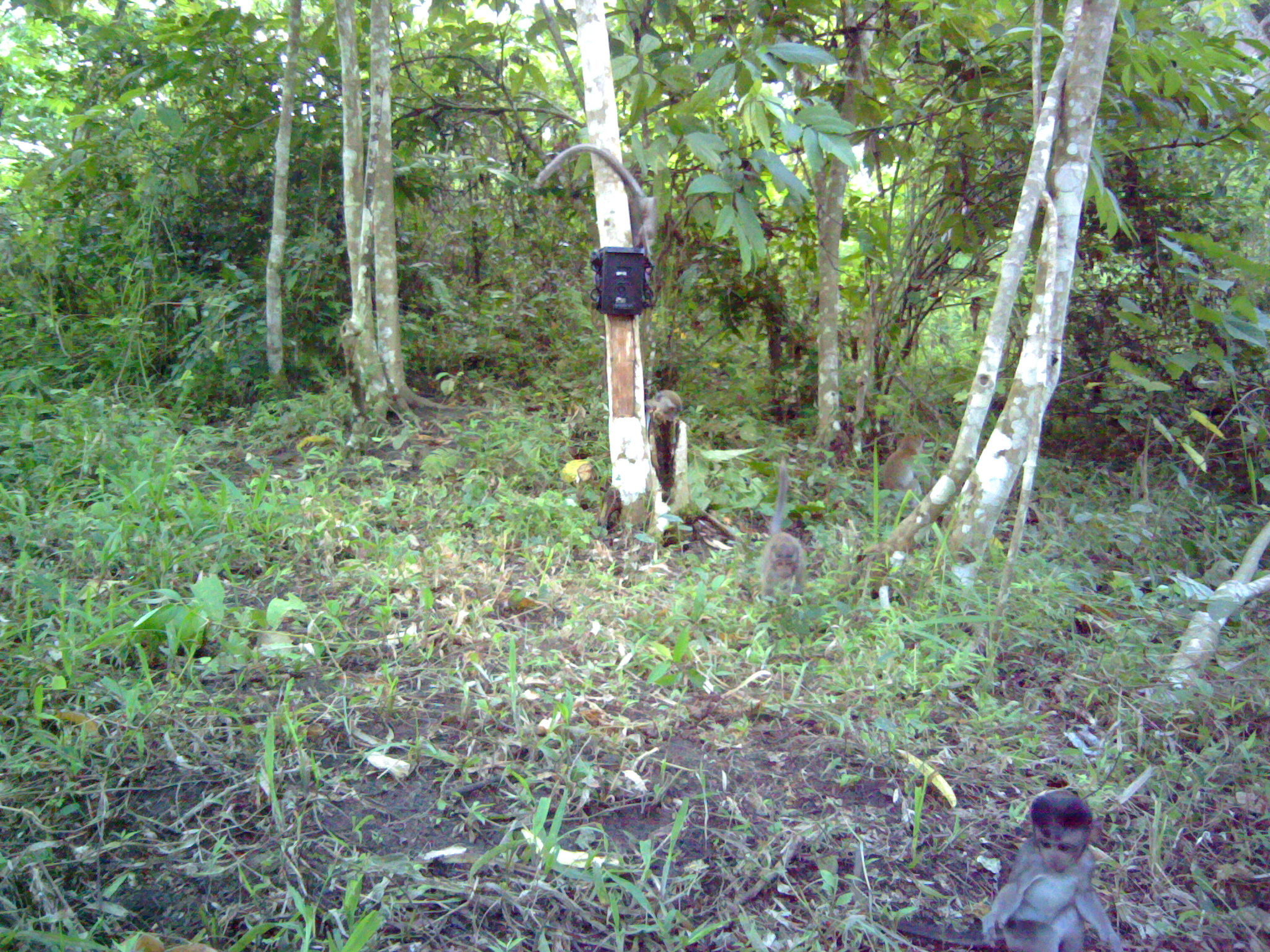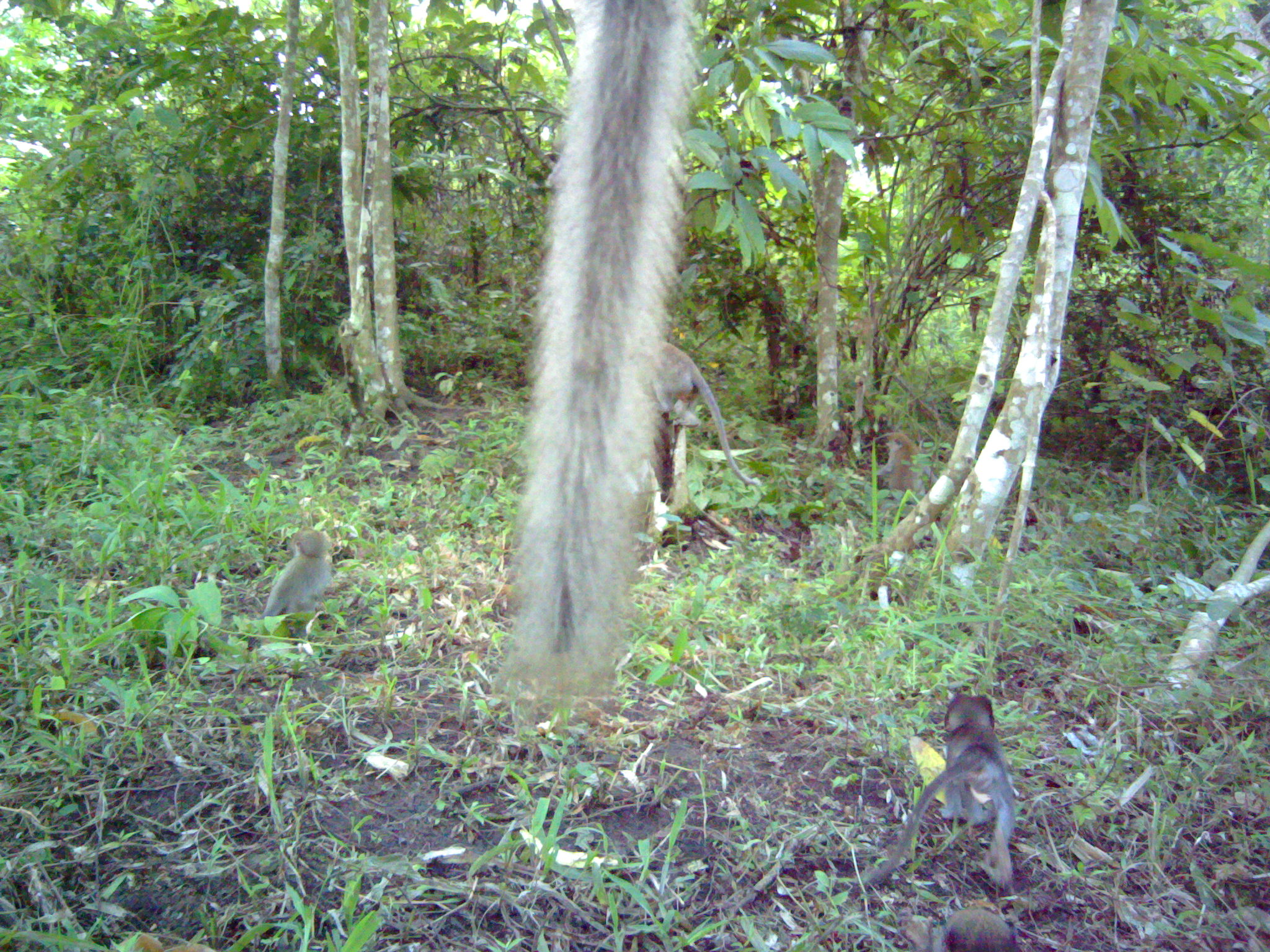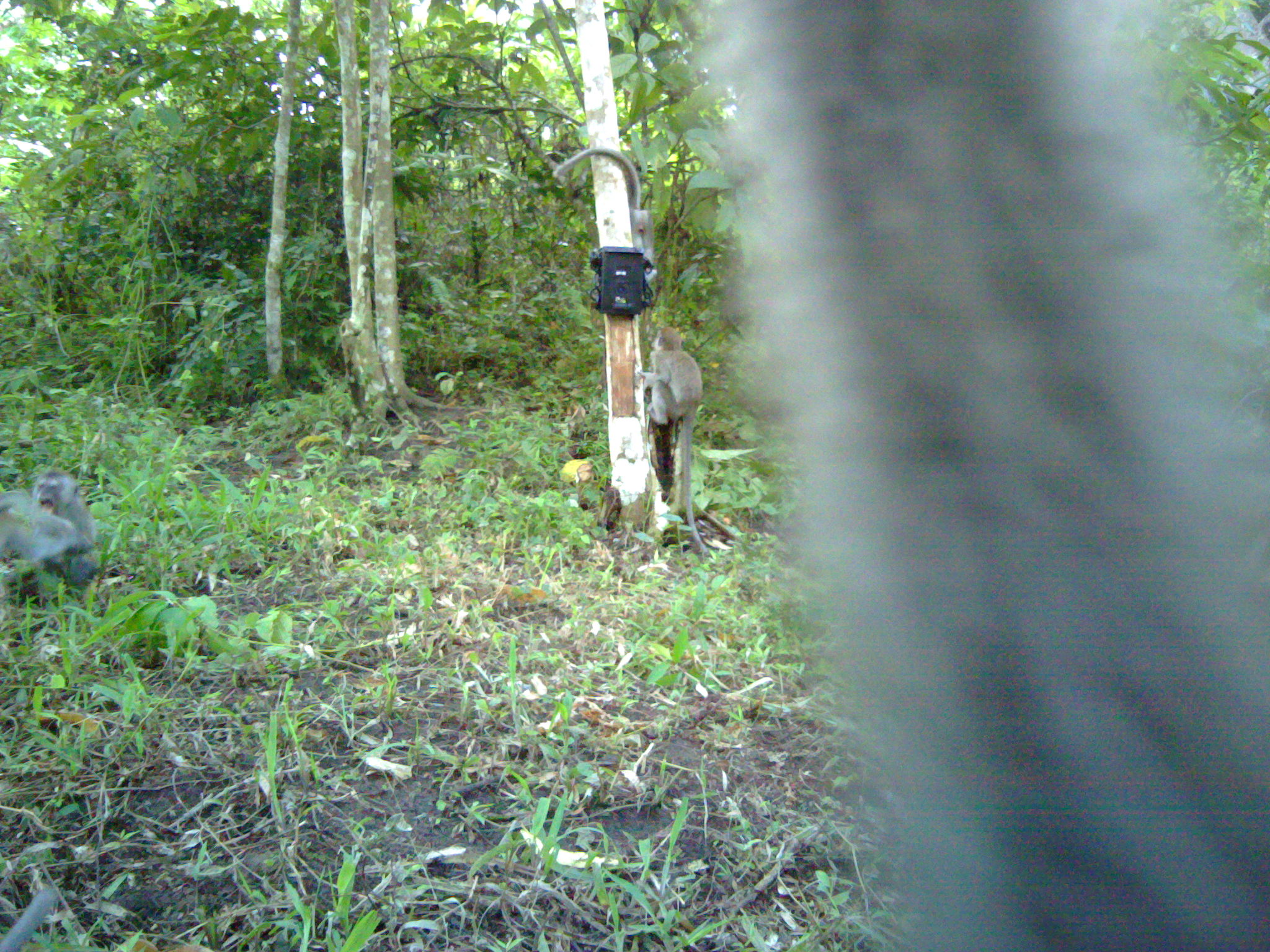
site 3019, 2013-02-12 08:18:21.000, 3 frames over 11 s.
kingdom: Animalia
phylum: Chordata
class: Mammalia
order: Primates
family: Cercopithecidae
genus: Macaca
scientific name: Macaca fascicularis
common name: crab-eating macaque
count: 5